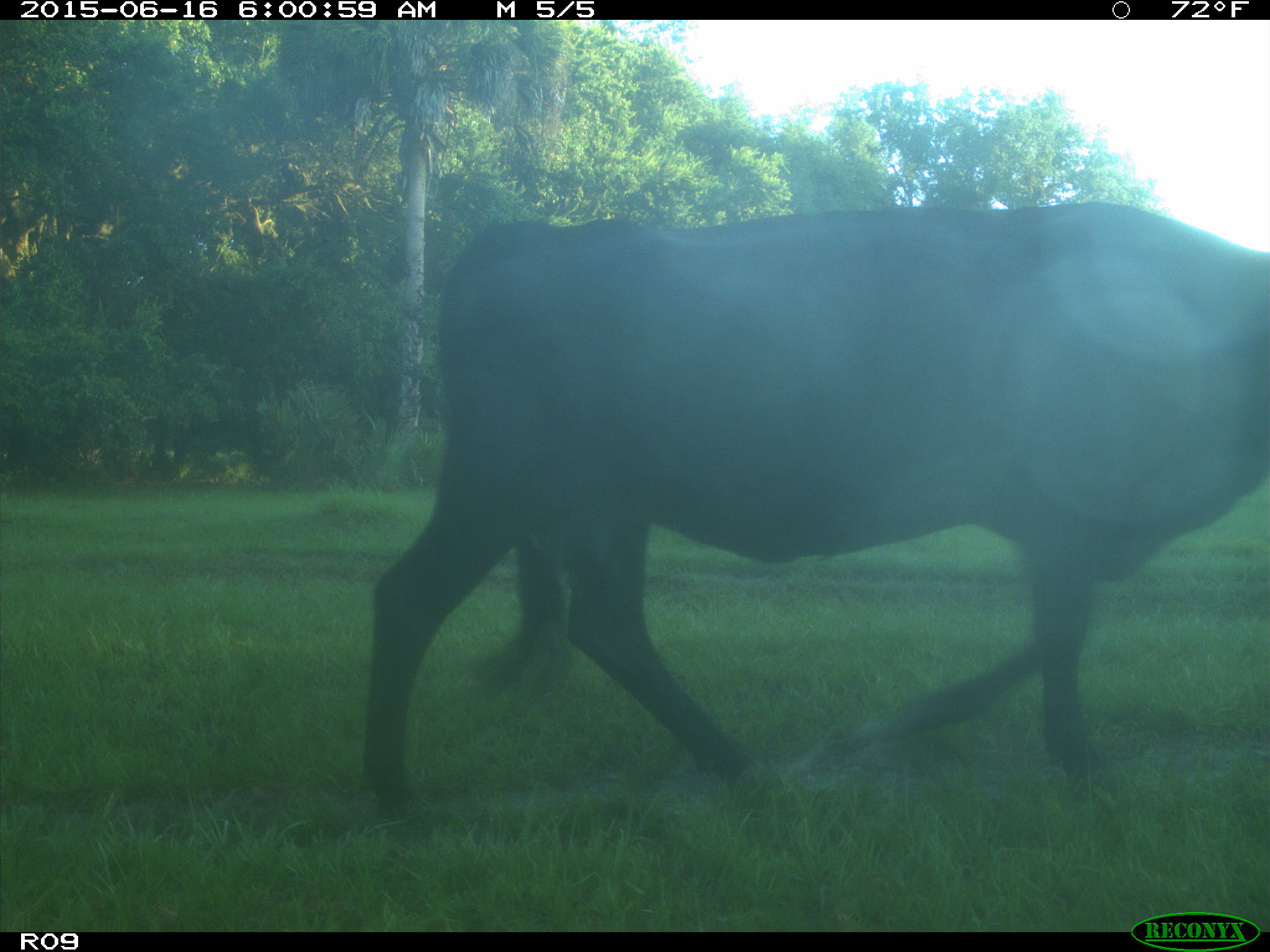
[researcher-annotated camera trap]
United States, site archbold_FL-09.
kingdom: Animalia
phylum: Chordata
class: Mammalia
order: Artiodactyla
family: Bovidae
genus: Bos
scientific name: Bos taurus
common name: domestic cow